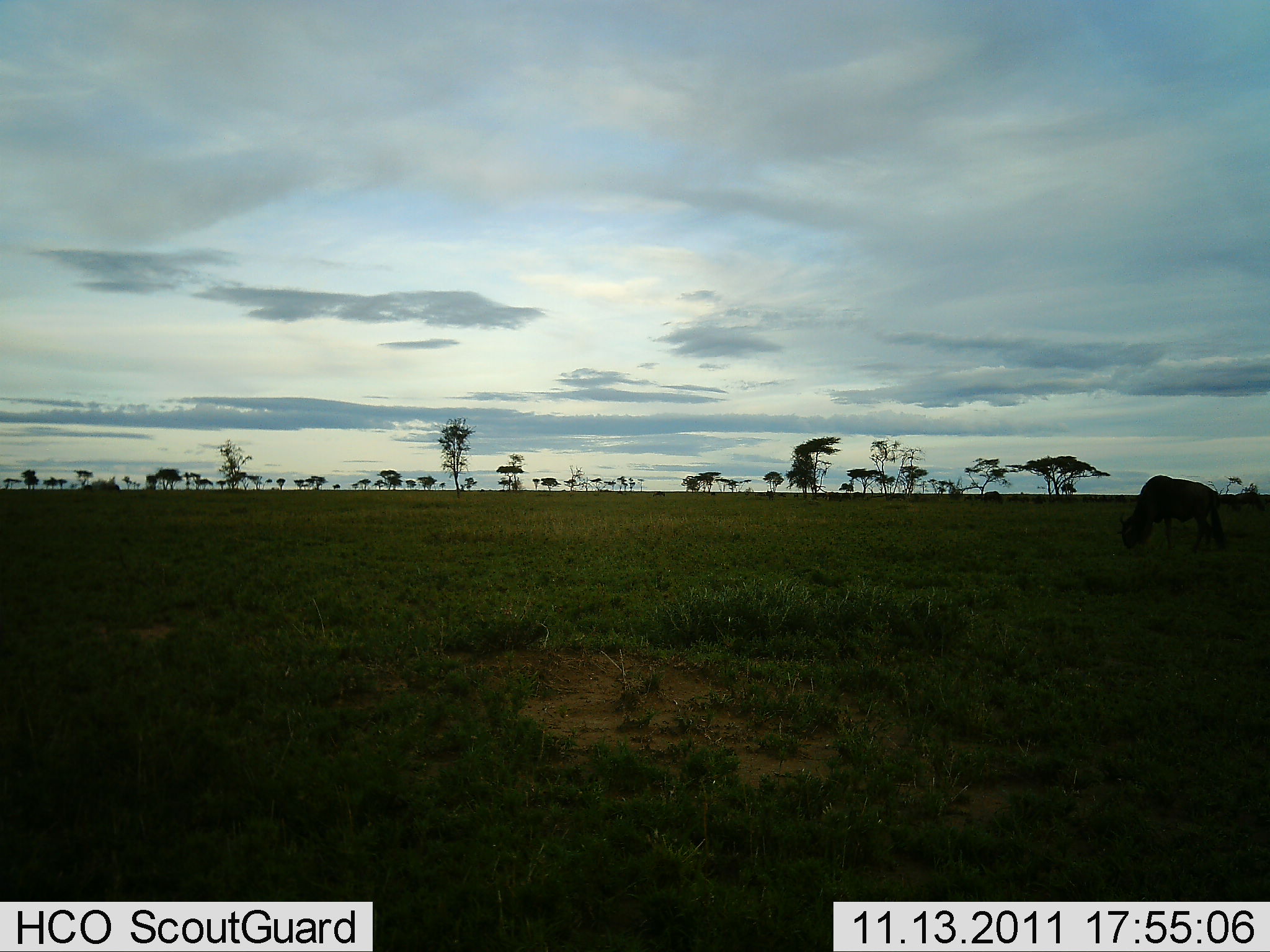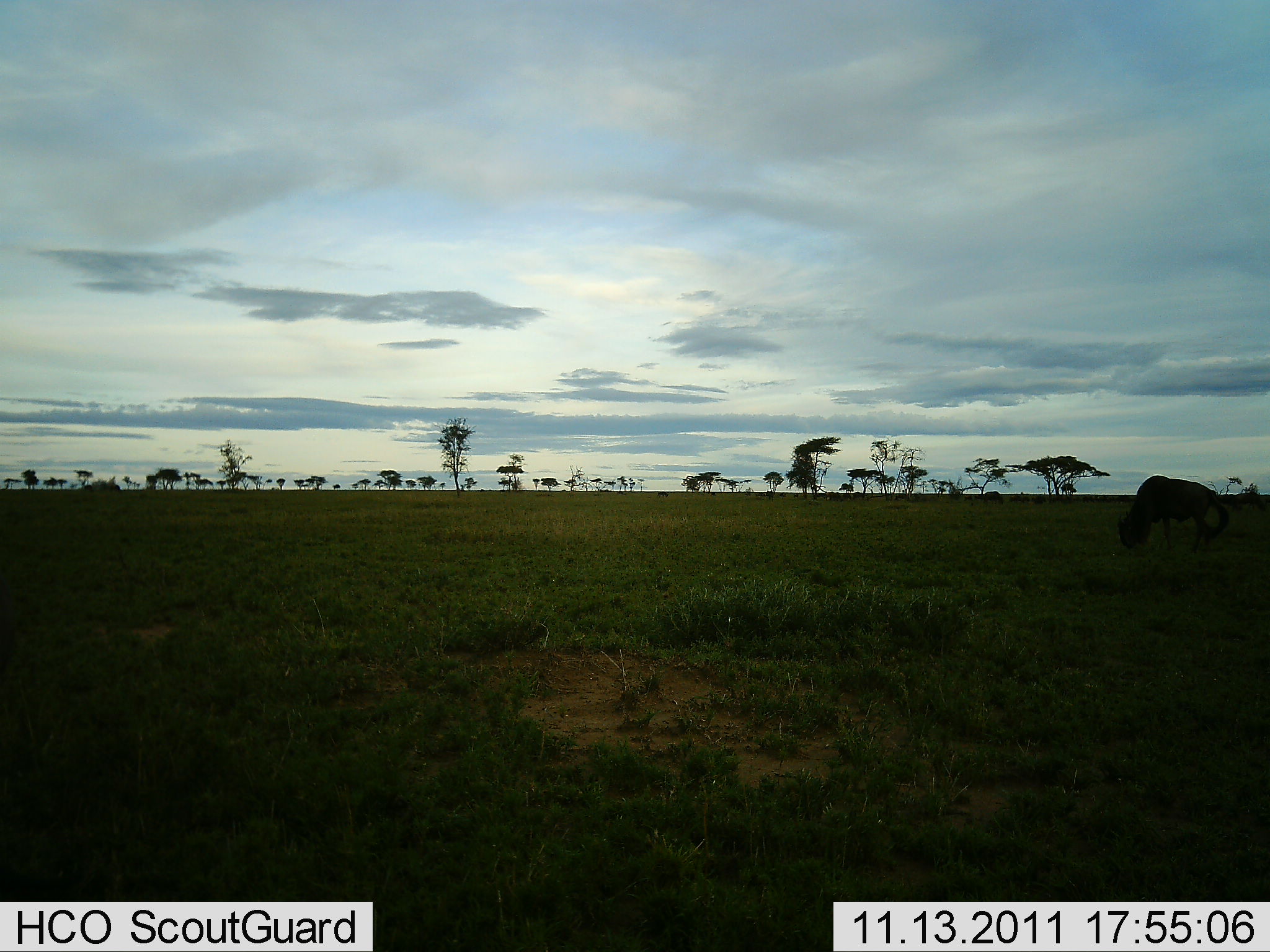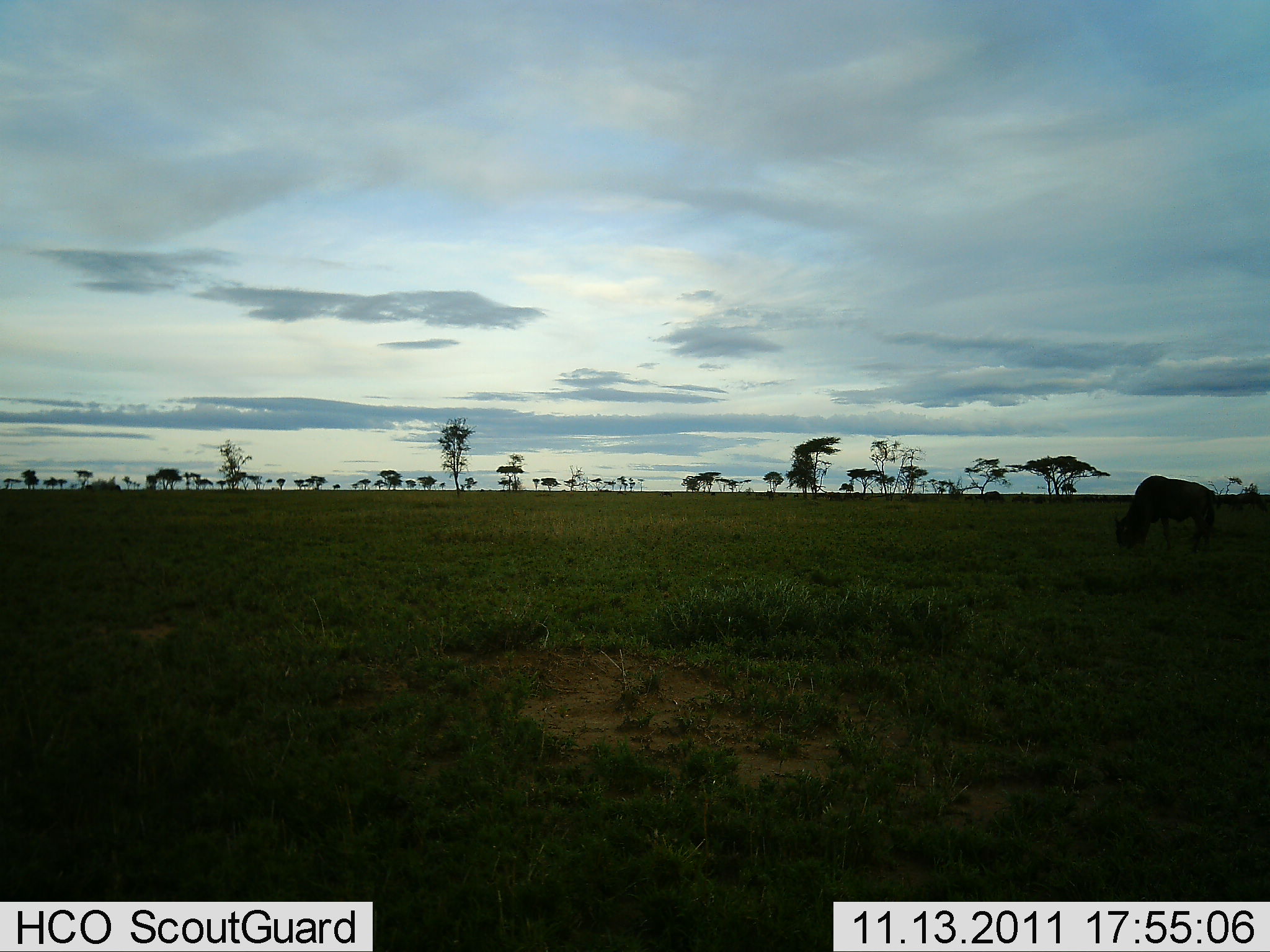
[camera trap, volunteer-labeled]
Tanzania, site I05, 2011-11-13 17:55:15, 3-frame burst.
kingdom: Animalia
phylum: Chordata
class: Mammalia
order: Artiodactyla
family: Bovidae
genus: Connochaetes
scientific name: Connochaetes taurinus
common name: blue wildebeest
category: wildebeest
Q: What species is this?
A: Wildebeest (blue wildebeest) (Connochaetes taurinus).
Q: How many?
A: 1.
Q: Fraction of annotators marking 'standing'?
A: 36%.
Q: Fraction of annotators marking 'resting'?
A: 0%.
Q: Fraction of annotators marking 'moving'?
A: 9%.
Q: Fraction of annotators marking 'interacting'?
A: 0%.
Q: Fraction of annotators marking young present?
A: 0%.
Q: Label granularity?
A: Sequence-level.